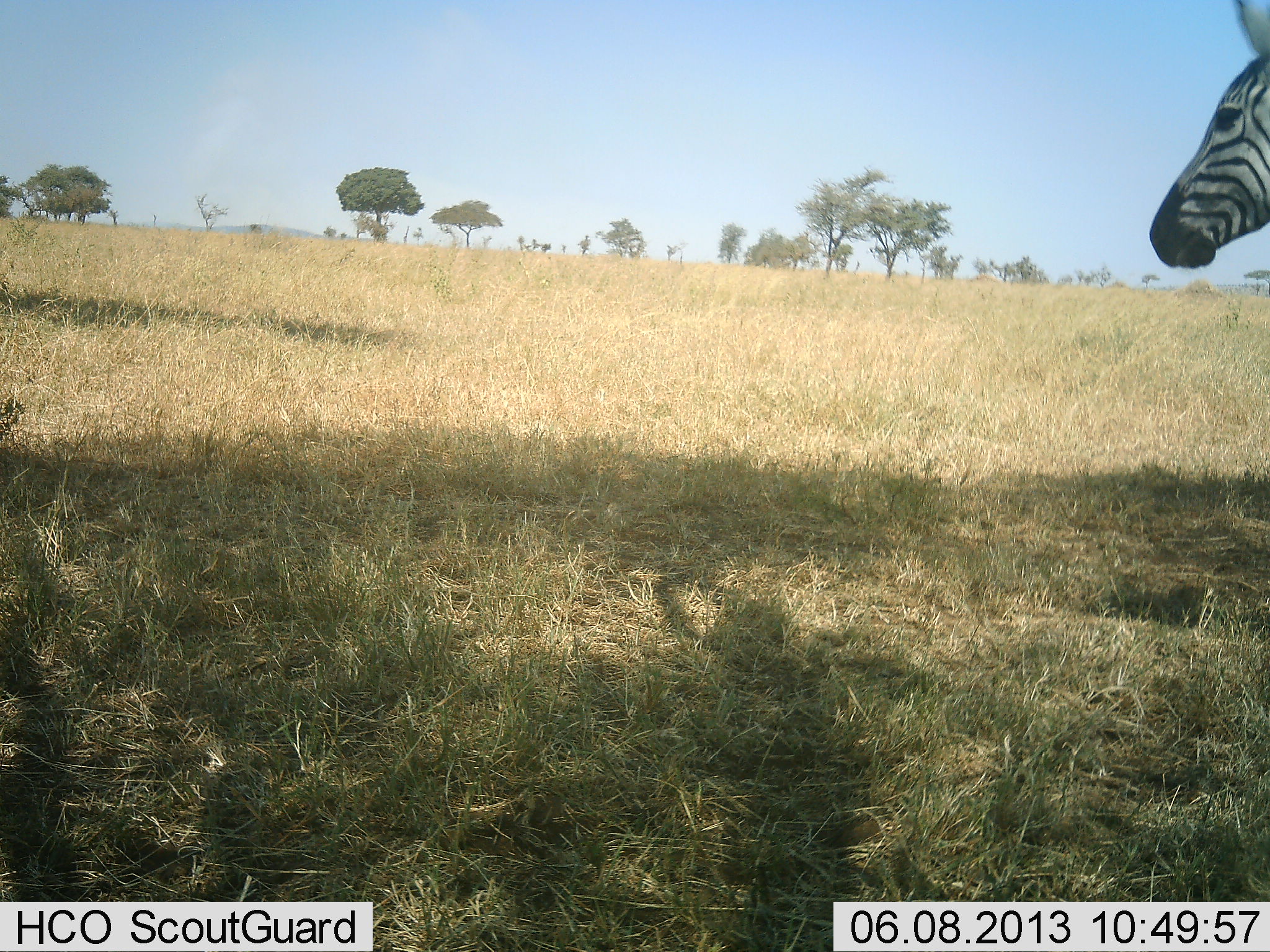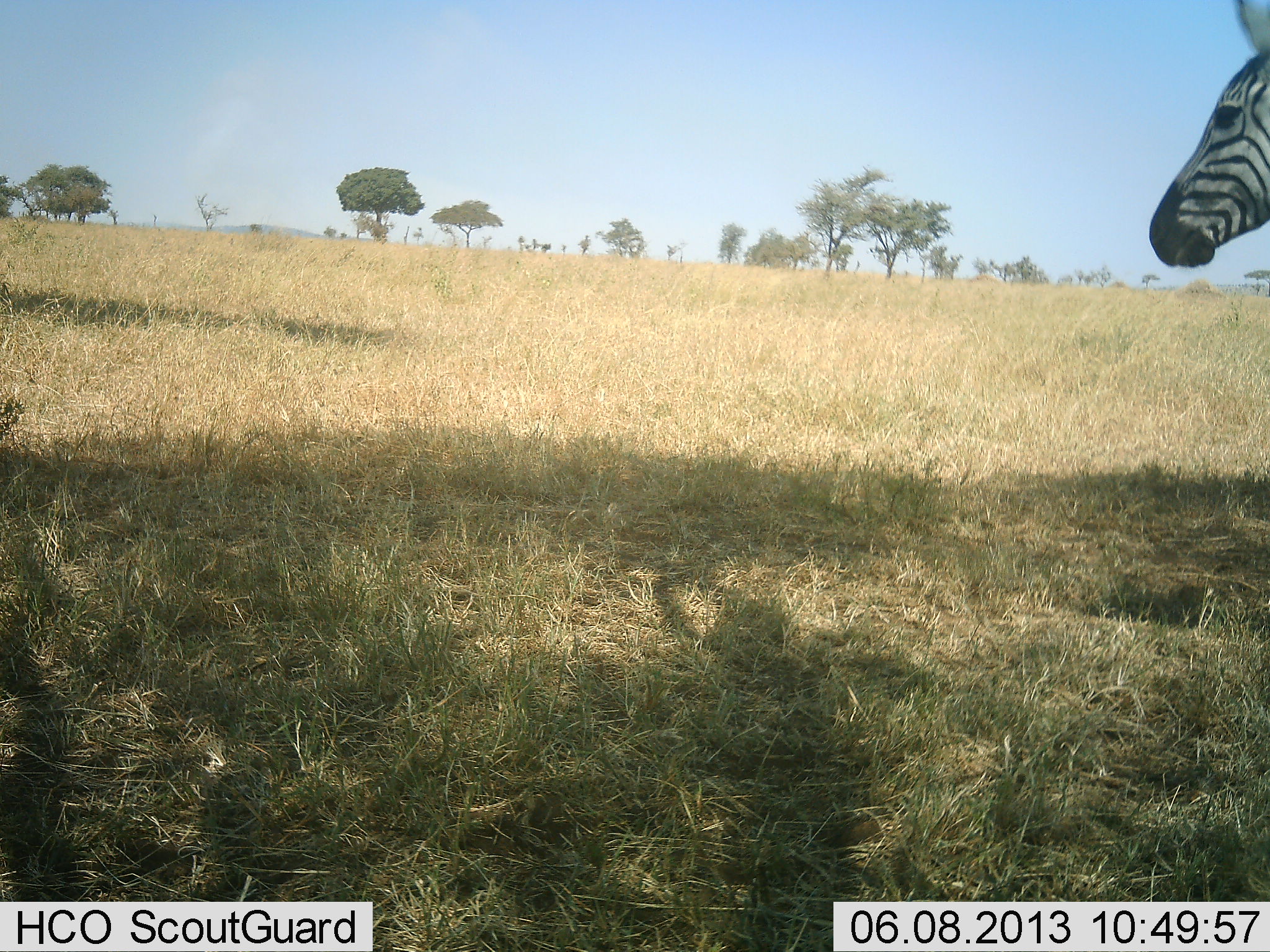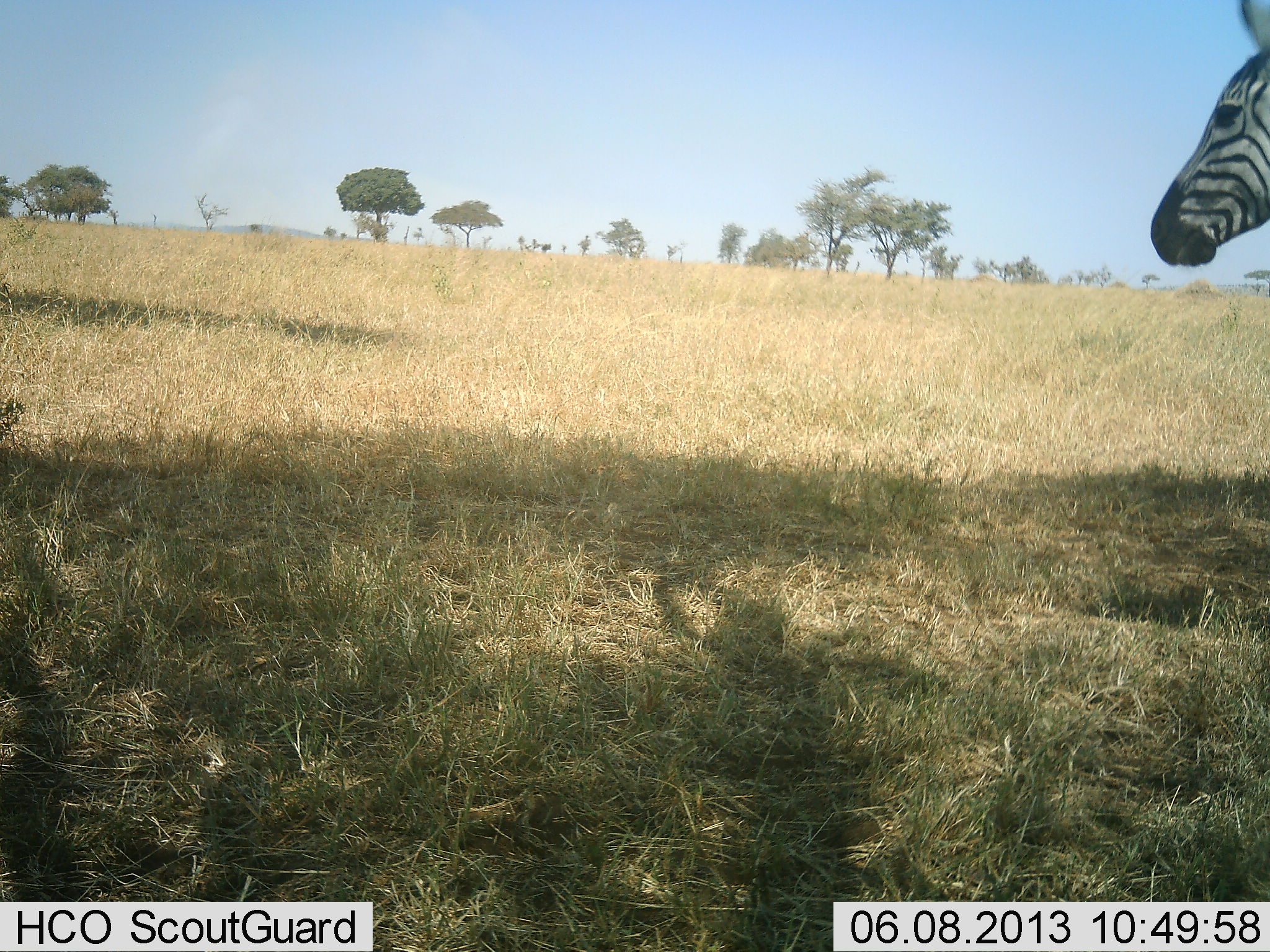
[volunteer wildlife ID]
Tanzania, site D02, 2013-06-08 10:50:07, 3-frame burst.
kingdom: Animalia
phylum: Chordata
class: Mammalia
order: Perissodactyla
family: Equidae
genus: Equus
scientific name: Equus quagga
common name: plains zebra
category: zebra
Zebra (plains zebra) (Equus quagga), count 1. Behavior (volunteer vote fractions): standing 80%, resting 0%, moving 20%, interacting 0%. Young present (vote fraction): 0%. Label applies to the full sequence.